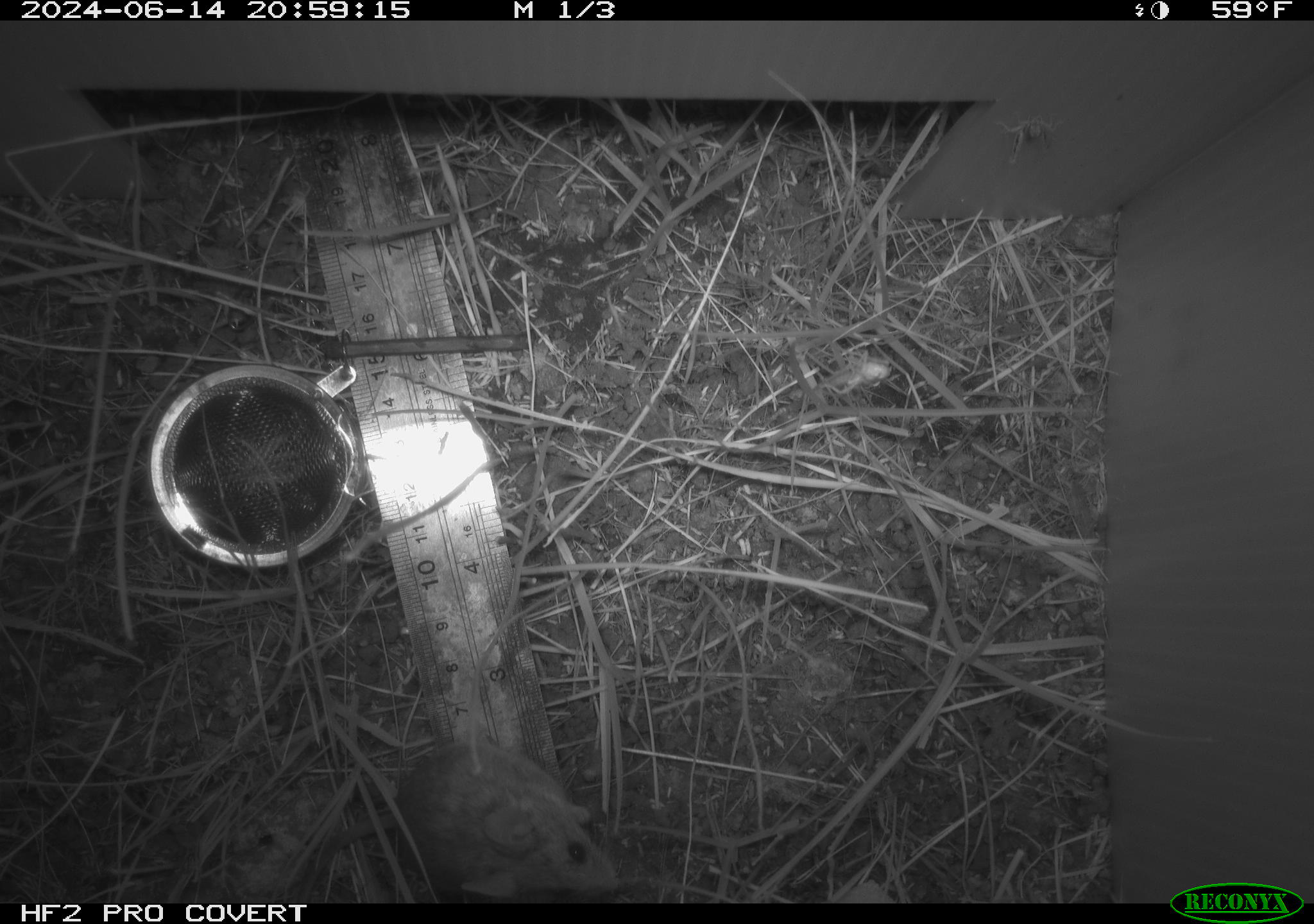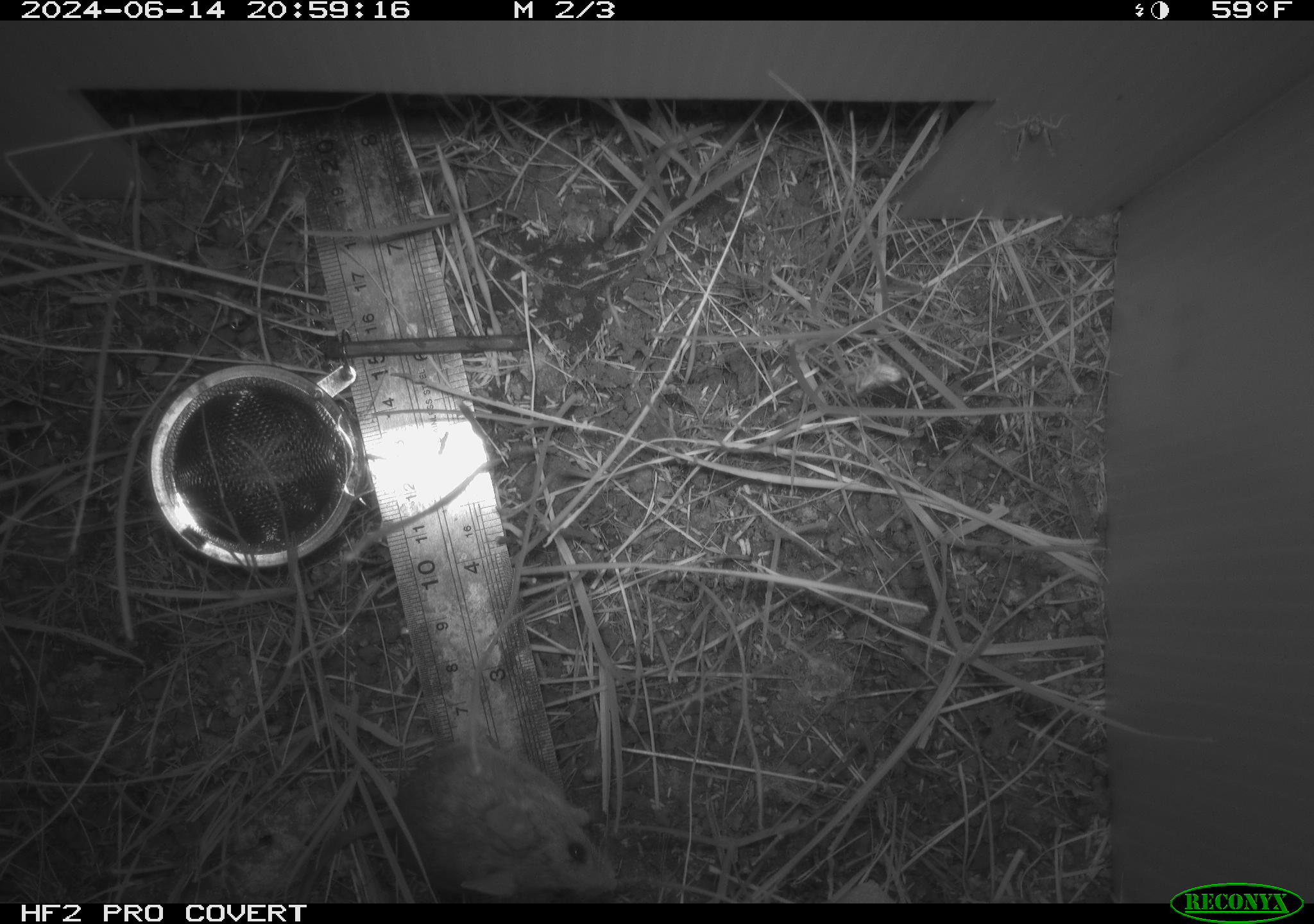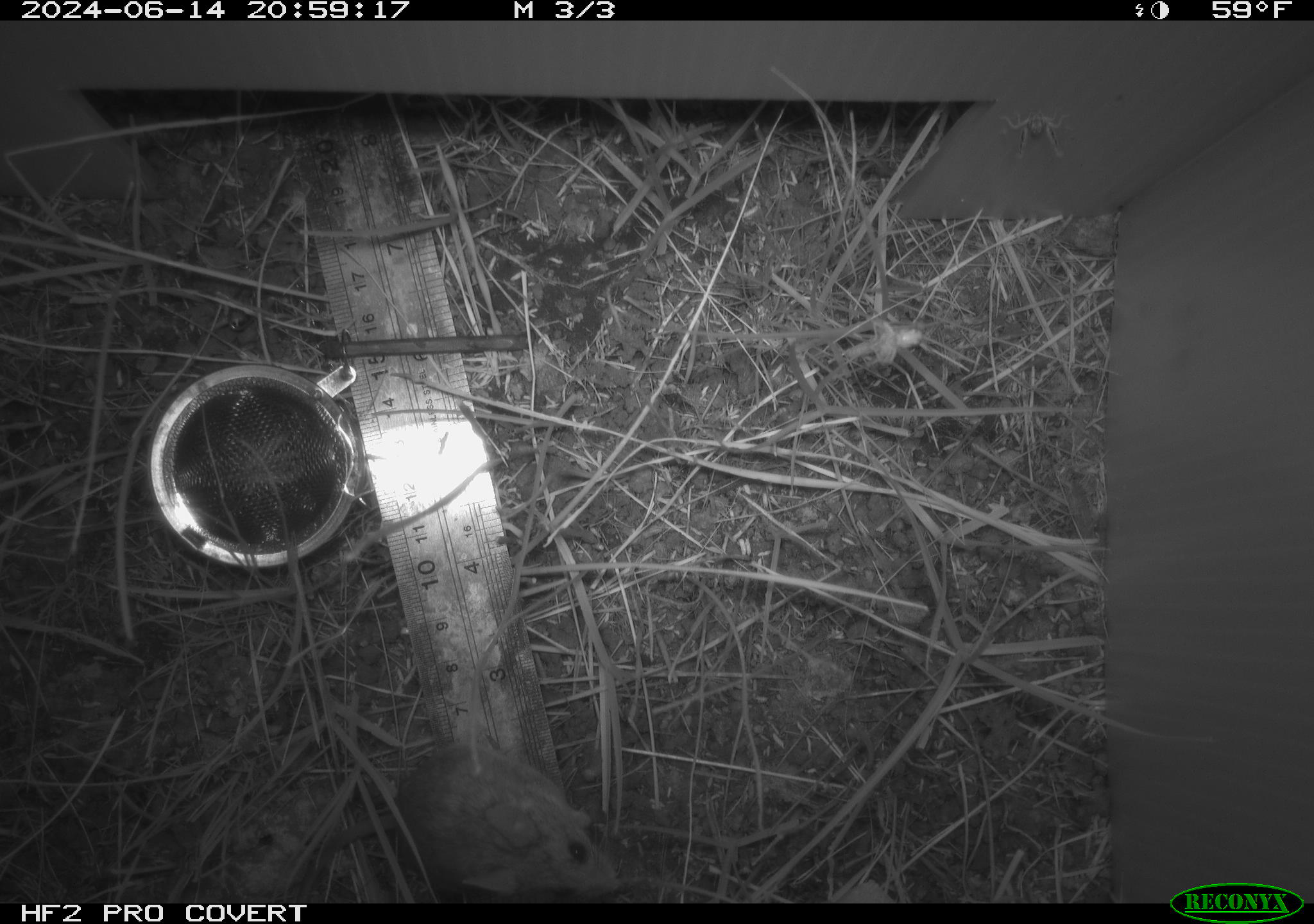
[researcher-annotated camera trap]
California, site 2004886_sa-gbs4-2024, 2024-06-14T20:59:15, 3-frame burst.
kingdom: Animalia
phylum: Chordata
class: Mammalia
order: Rodentia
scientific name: Rodentia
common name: mouse species